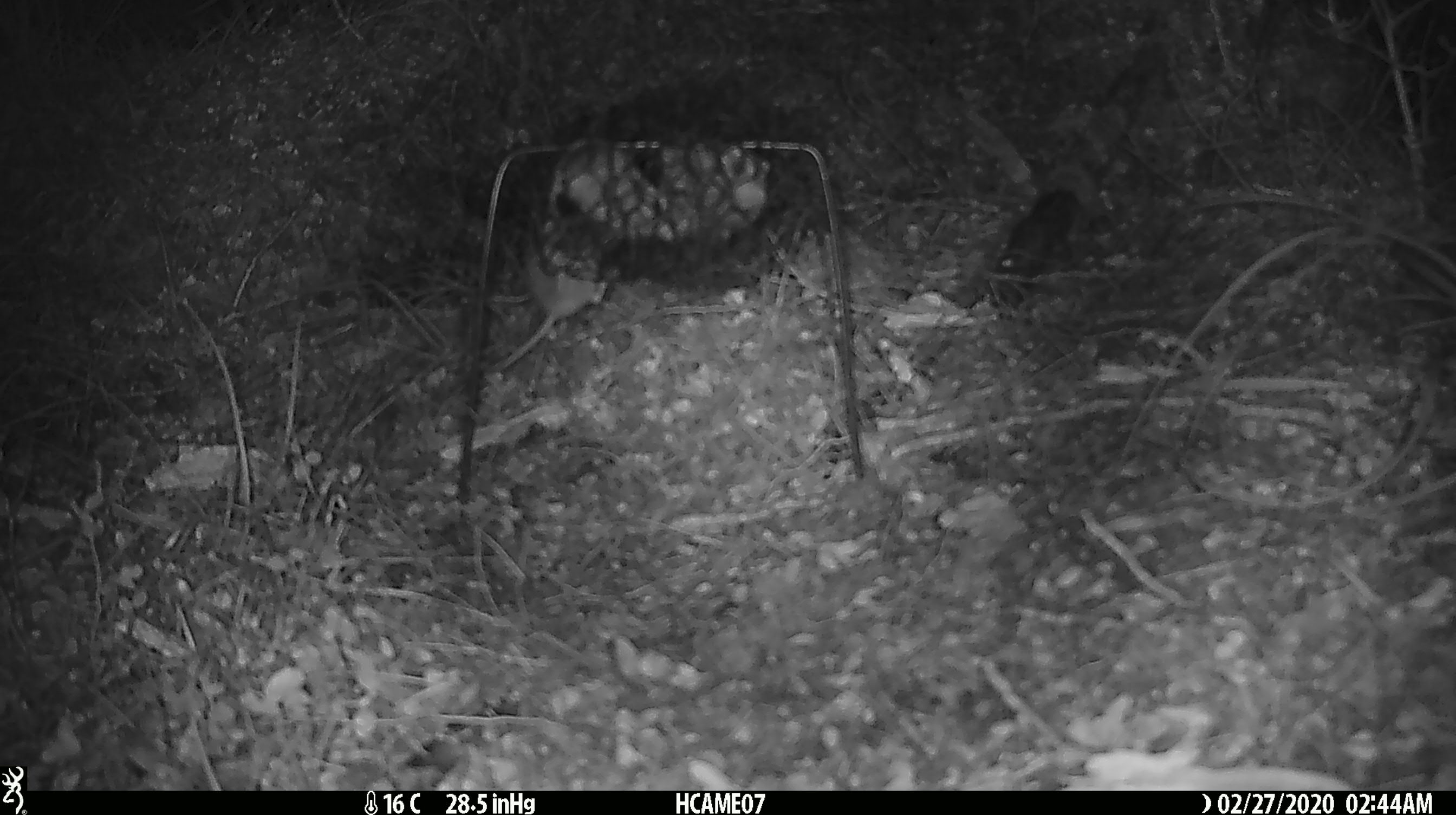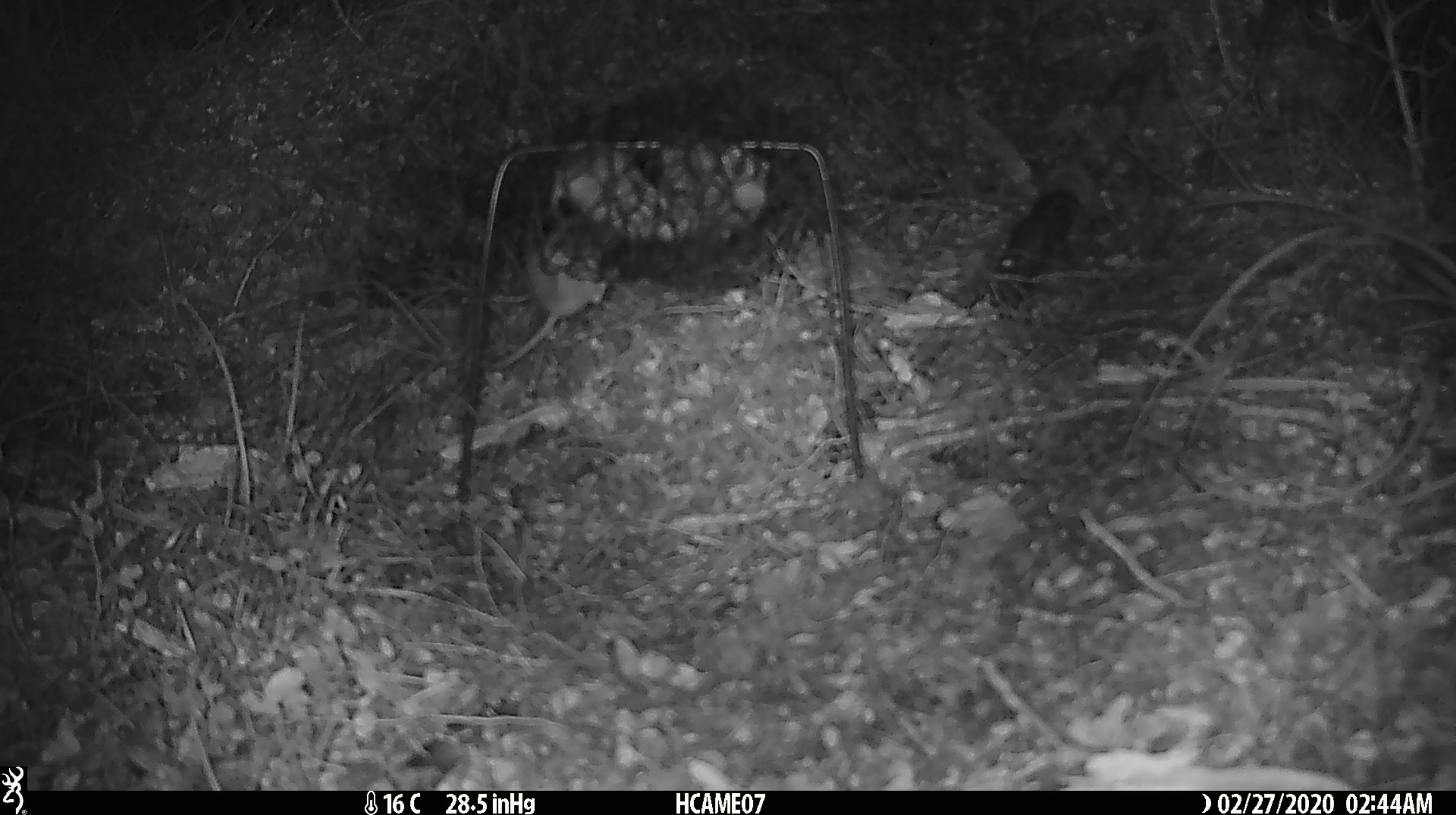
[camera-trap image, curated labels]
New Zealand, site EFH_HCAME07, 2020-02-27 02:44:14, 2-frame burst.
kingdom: Animalia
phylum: Chordata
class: Mammalia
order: Rodentia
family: Muridae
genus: Mus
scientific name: Mus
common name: mouse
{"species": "mouse (Mus)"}